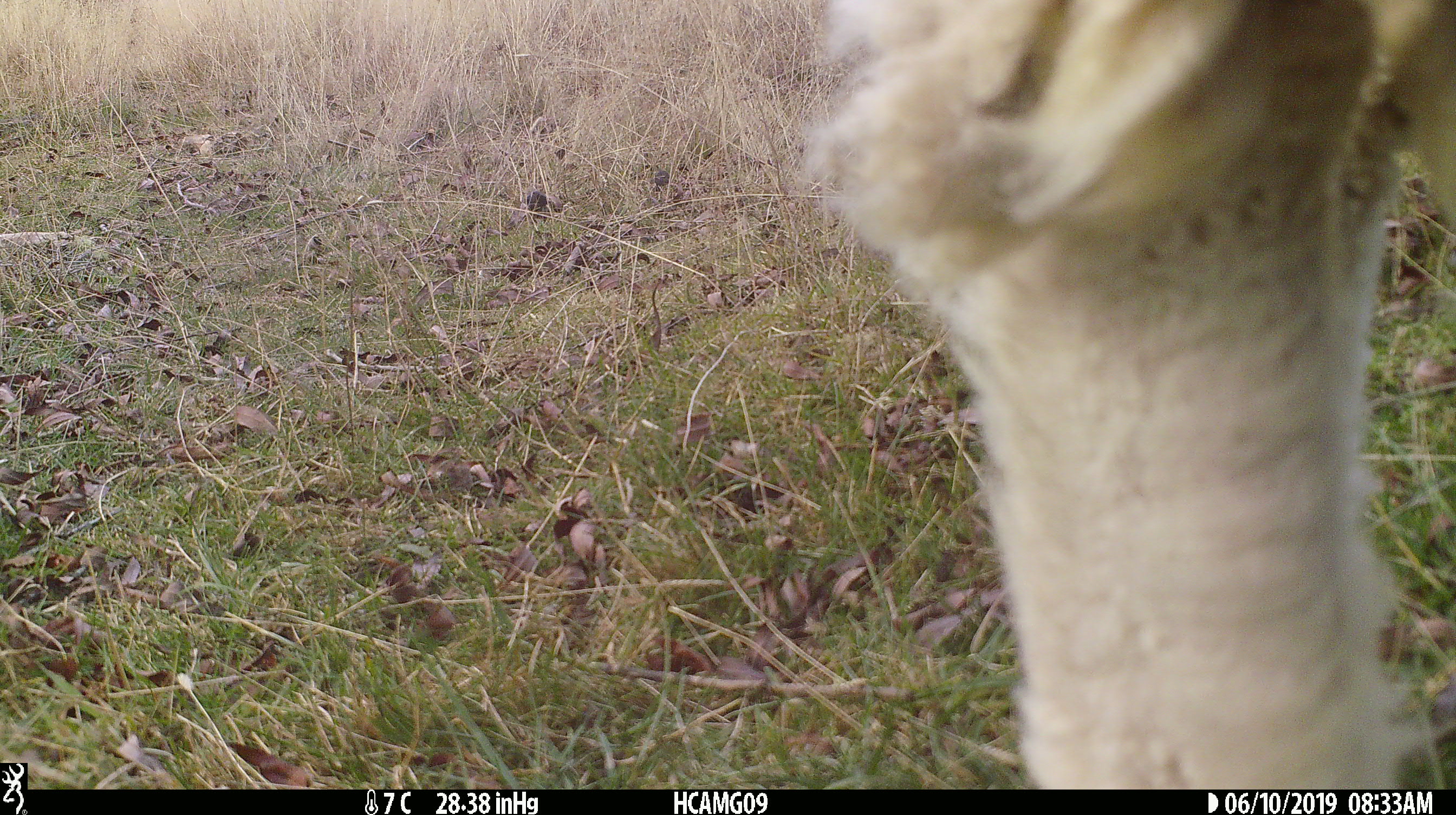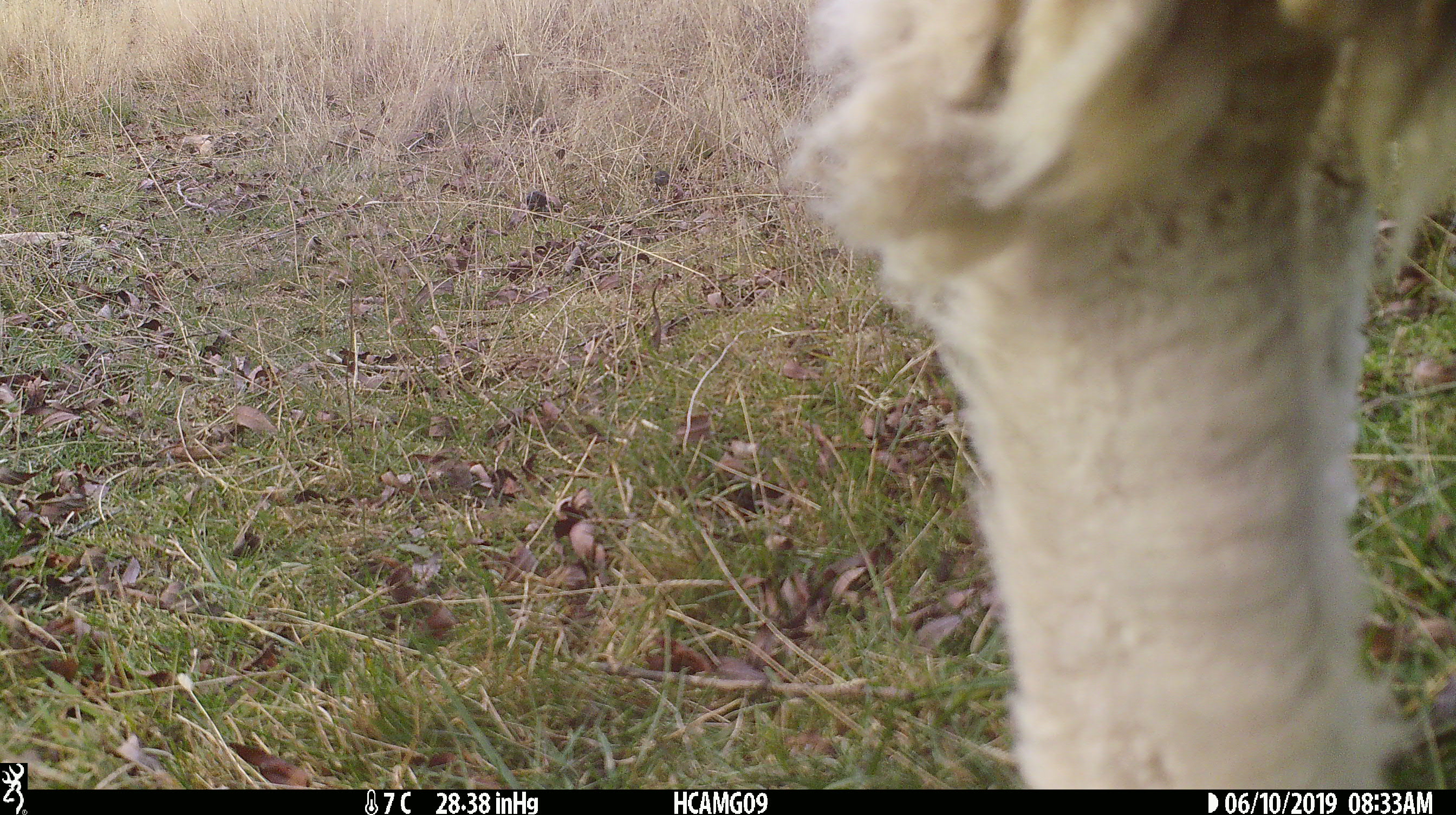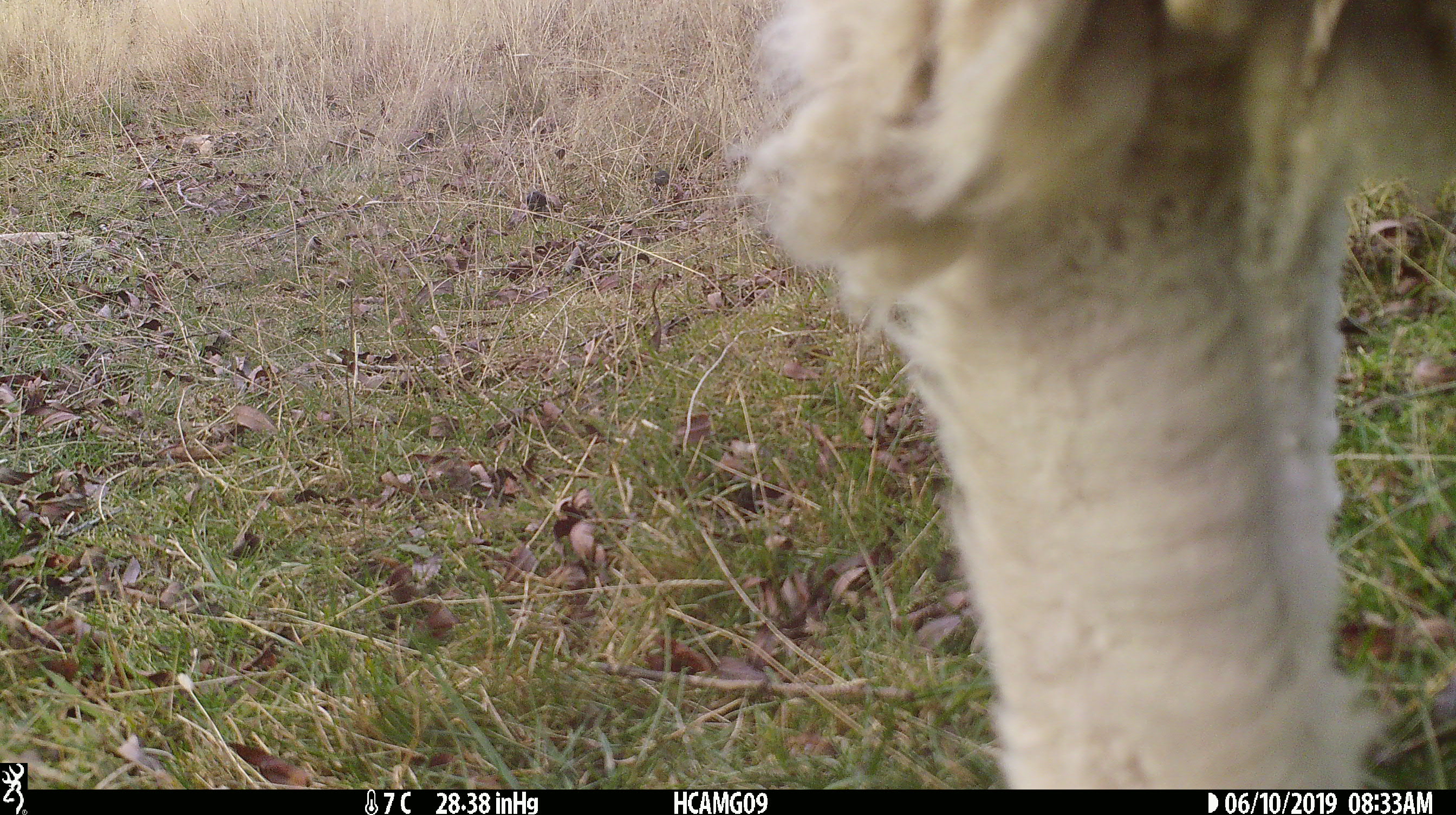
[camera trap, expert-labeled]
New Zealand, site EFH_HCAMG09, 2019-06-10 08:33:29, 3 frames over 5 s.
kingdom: Animalia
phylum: Chordata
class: Mammalia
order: Artiodactyla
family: Bovidae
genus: Ovis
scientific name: Ovis aries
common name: domestic sheep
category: sheep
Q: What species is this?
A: Sheep (domestic sheep) (Ovis aries).